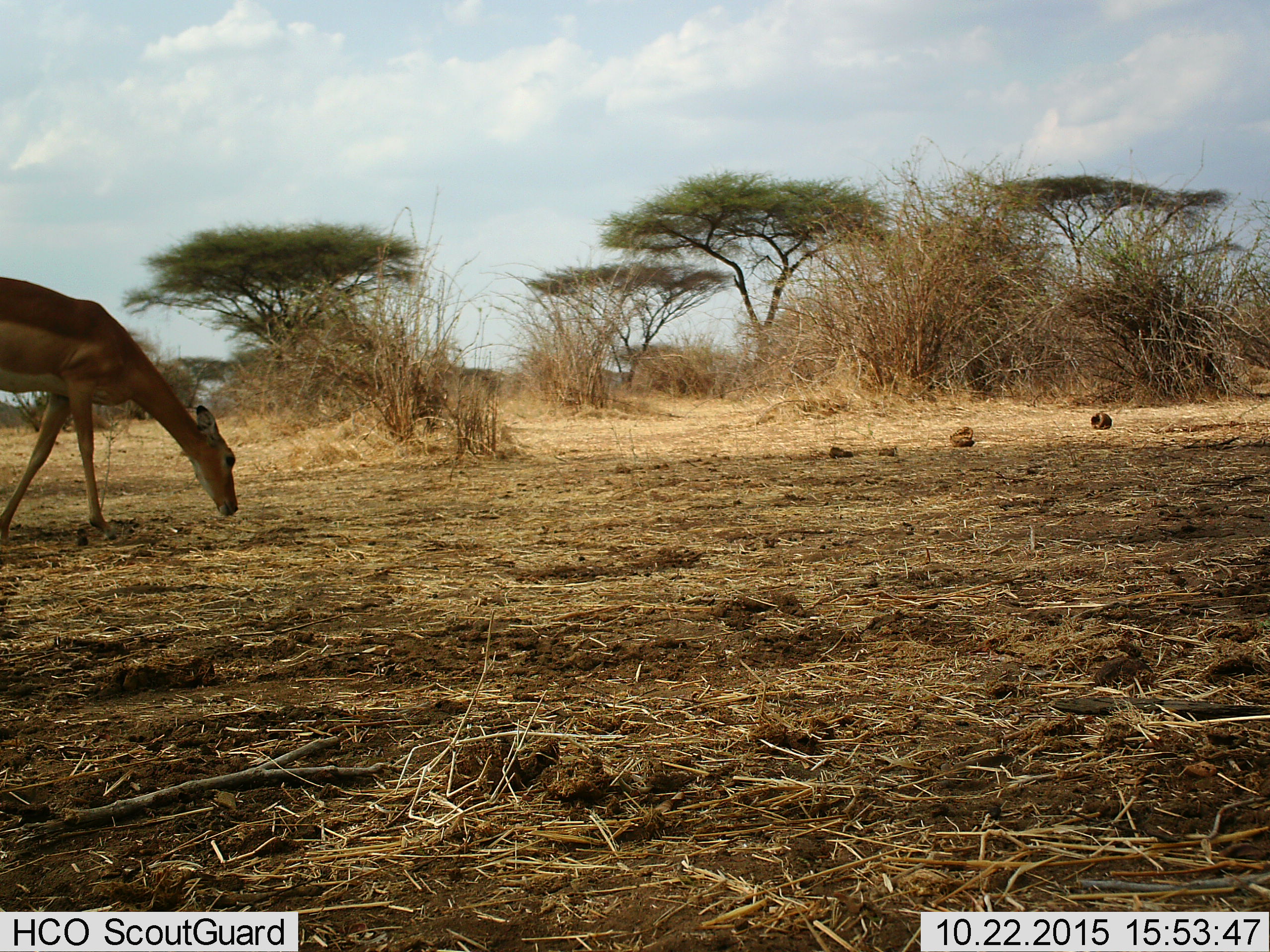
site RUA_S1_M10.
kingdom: Animalia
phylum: Chordata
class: Mammalia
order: Artiodactyla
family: Bovidae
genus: Aepyceros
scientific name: Aepyceros melampus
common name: impala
Impala (Aepyceros melampus), count 1. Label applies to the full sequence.